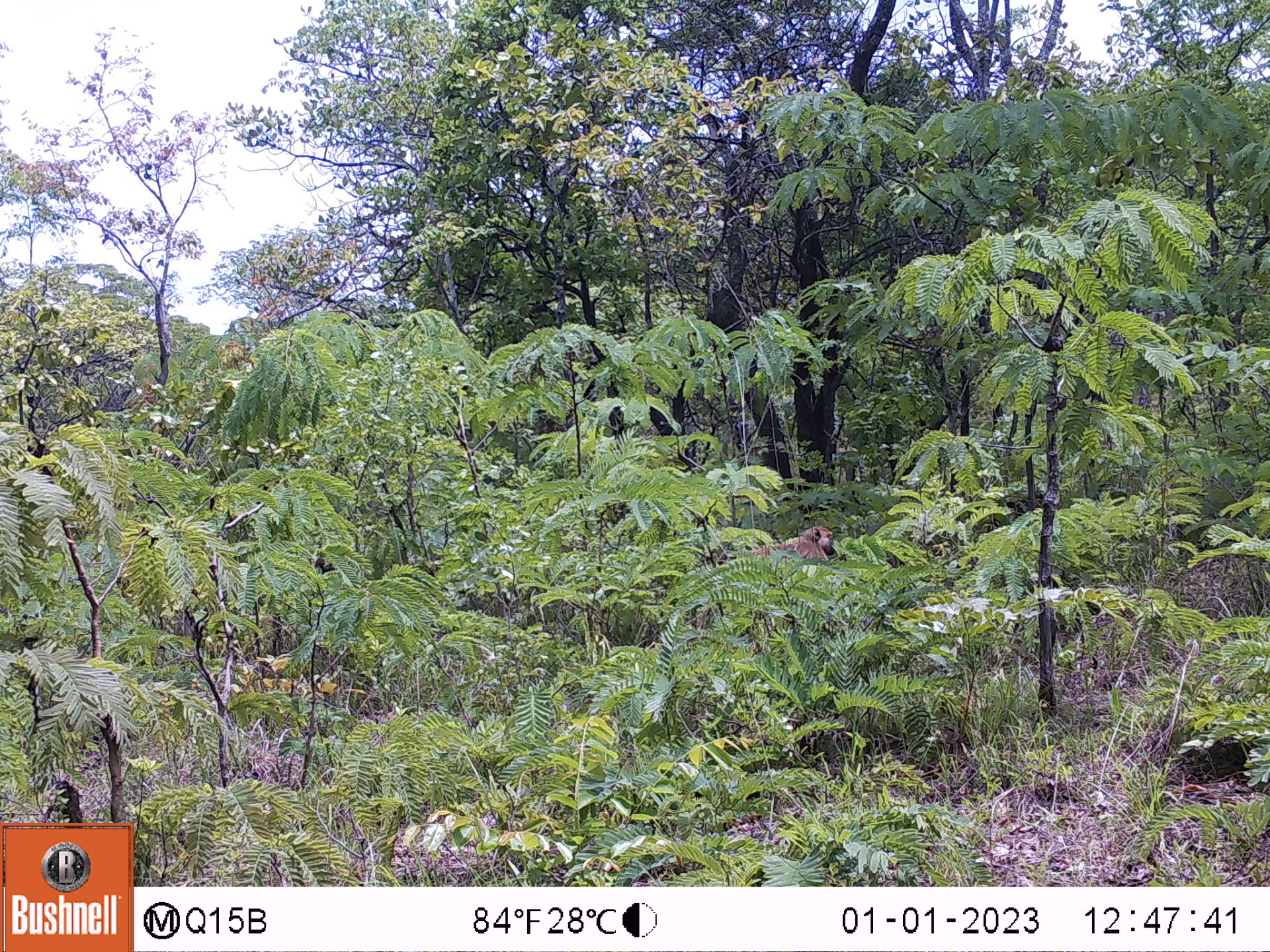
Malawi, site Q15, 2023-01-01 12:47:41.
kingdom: Animalia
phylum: Chordata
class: Mammalia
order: Primates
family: Cercopithecidae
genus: Papio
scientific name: Papio cynocephalus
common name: yellow baboon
Yellow baboon (Papio cynocephalus), count 1.